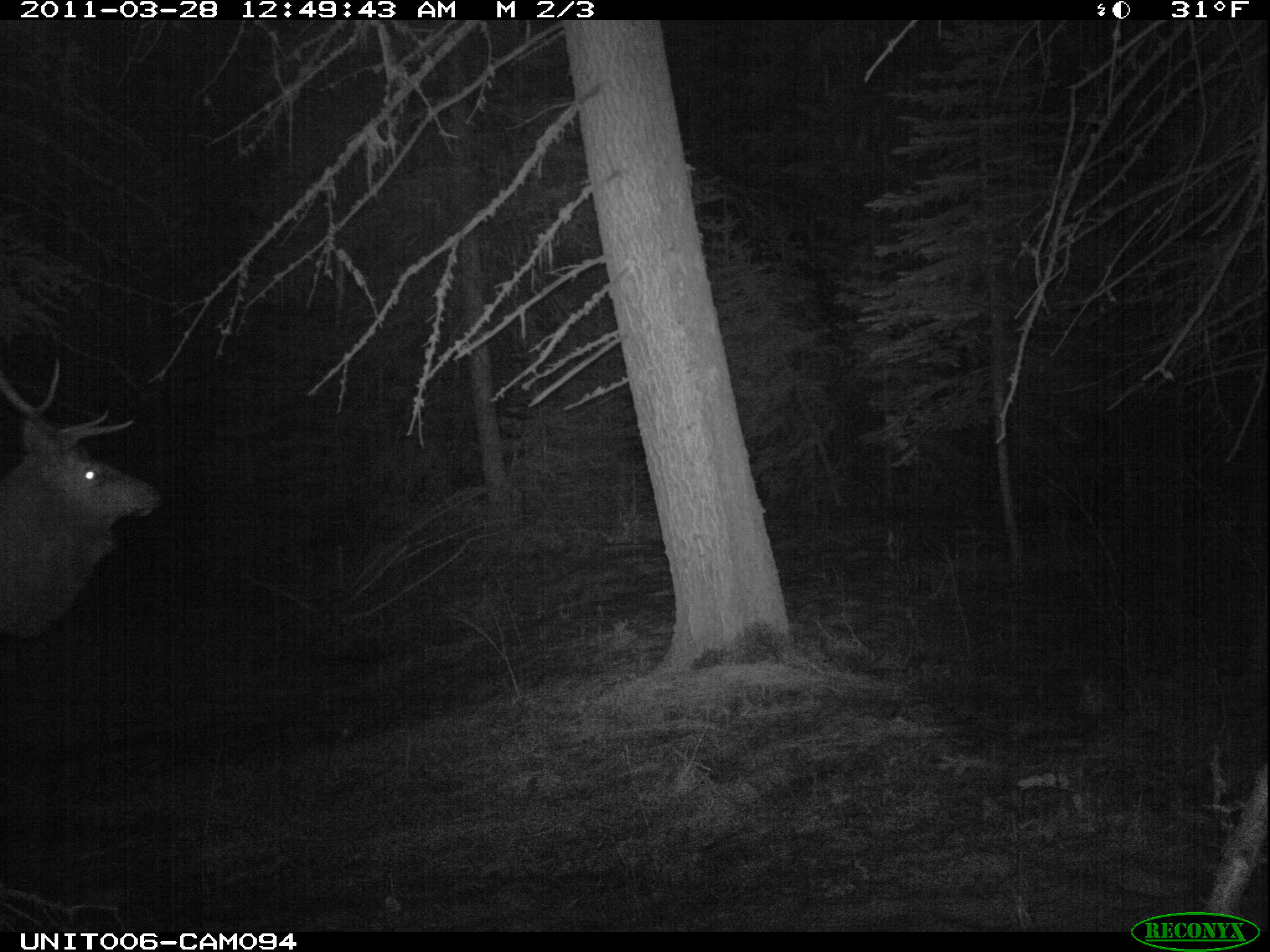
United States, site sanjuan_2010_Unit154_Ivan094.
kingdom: Animalia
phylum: Chordata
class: Mammalia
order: Artiodactyla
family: Cervidae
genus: Cervus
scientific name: Cervus elaphus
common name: red deer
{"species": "Cervus elaphus (red deer)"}